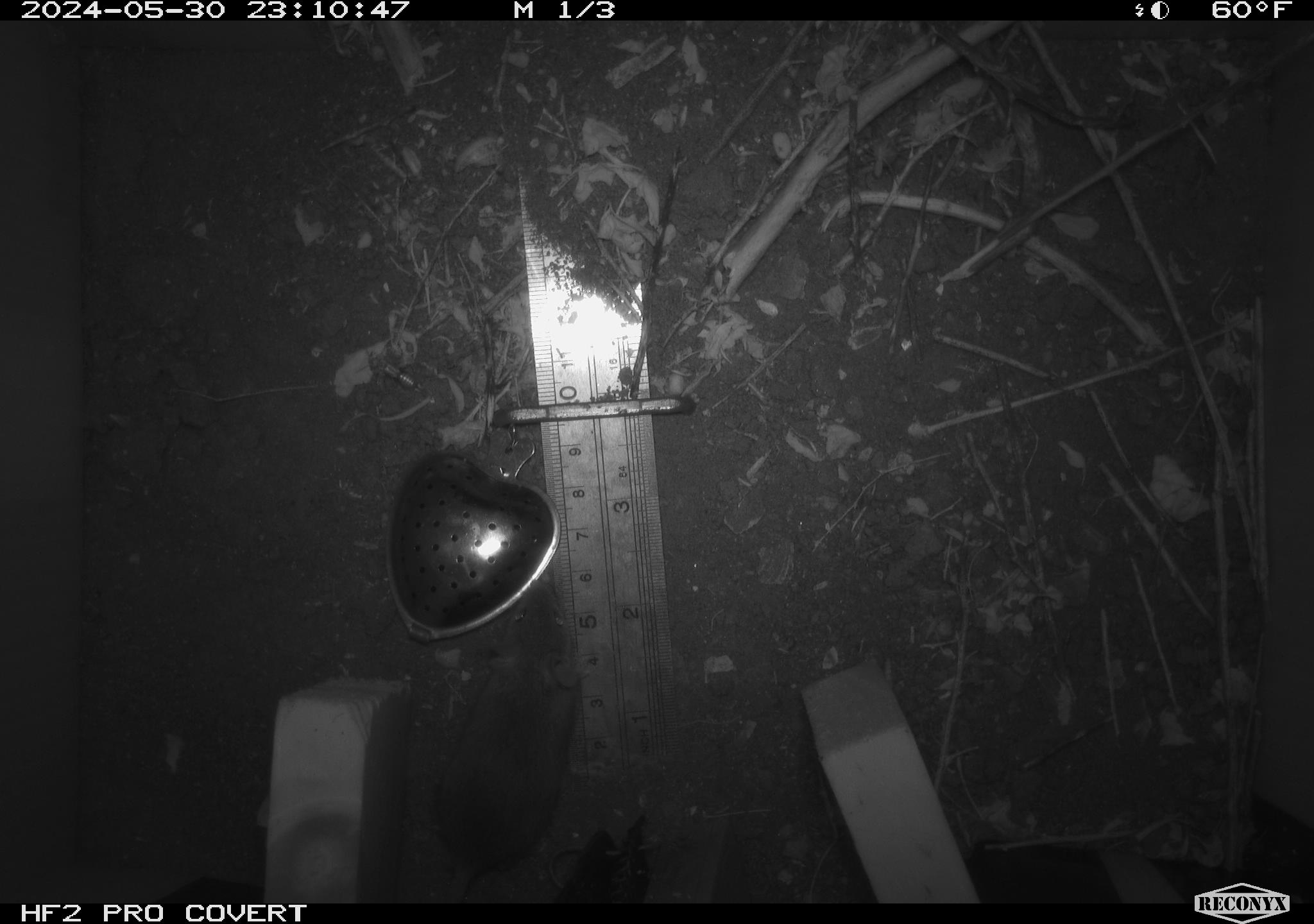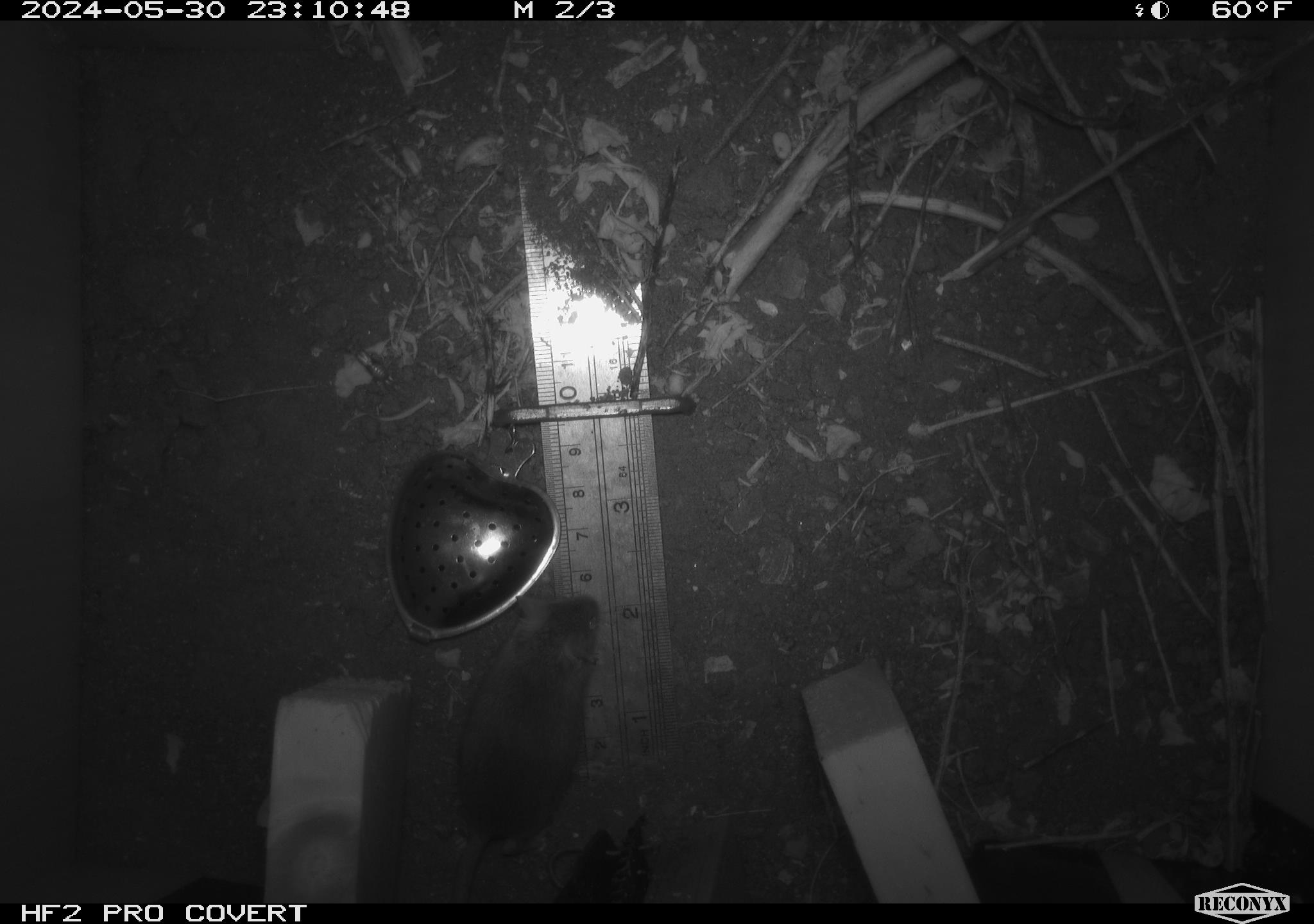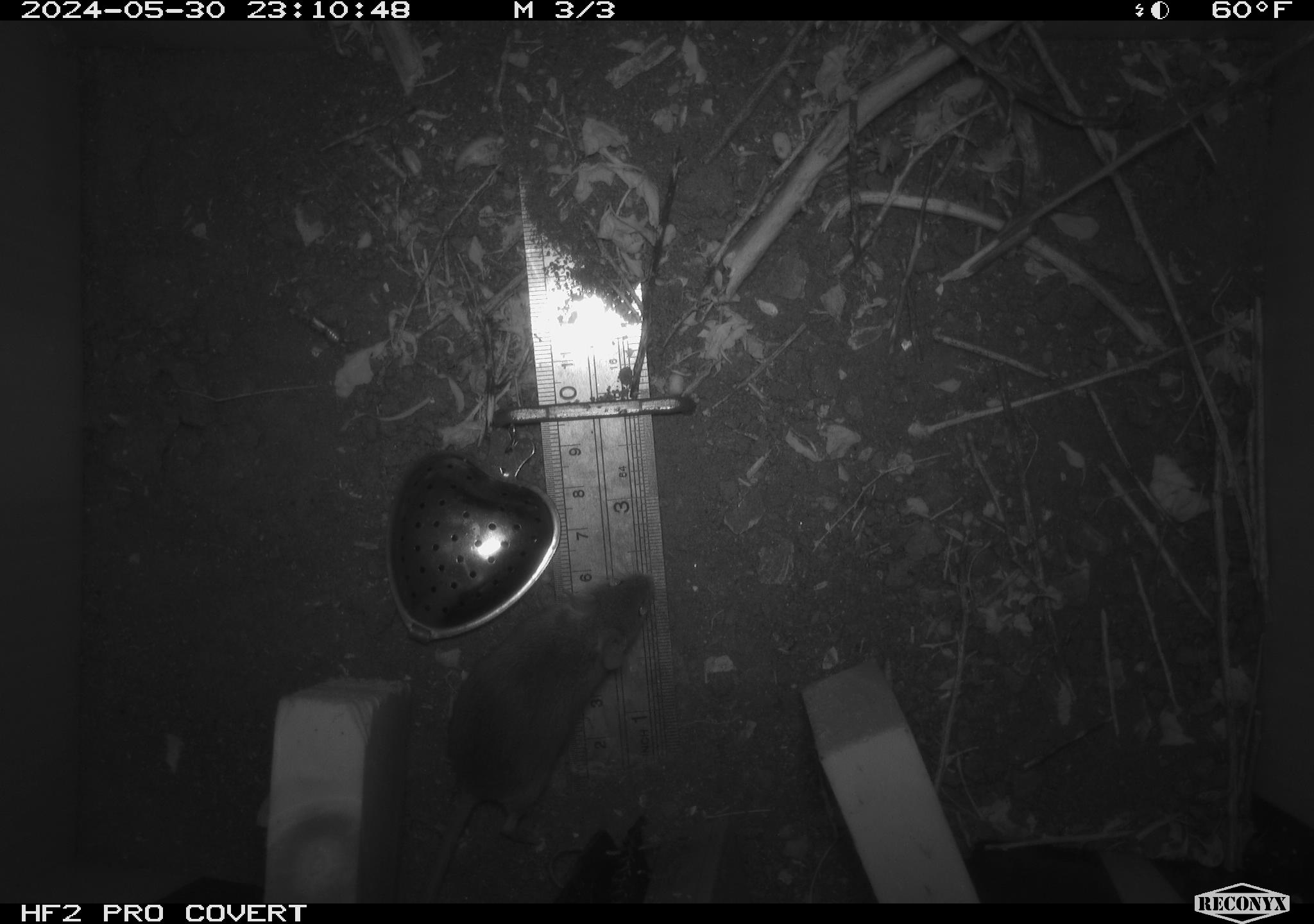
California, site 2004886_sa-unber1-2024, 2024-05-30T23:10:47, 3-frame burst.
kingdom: Animalia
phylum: Chordata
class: Mammalia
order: Rodentia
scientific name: Rodentia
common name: mouse species